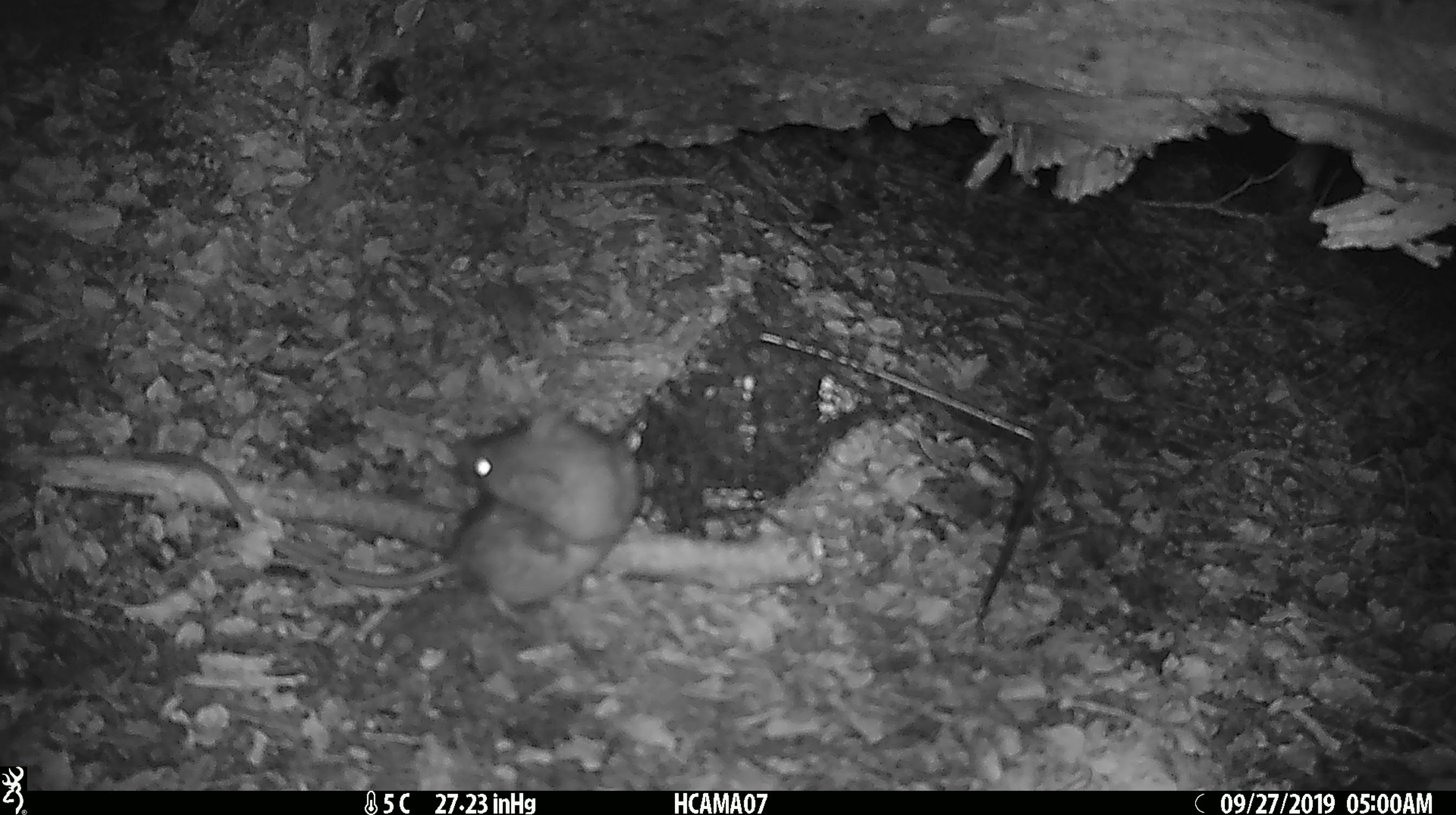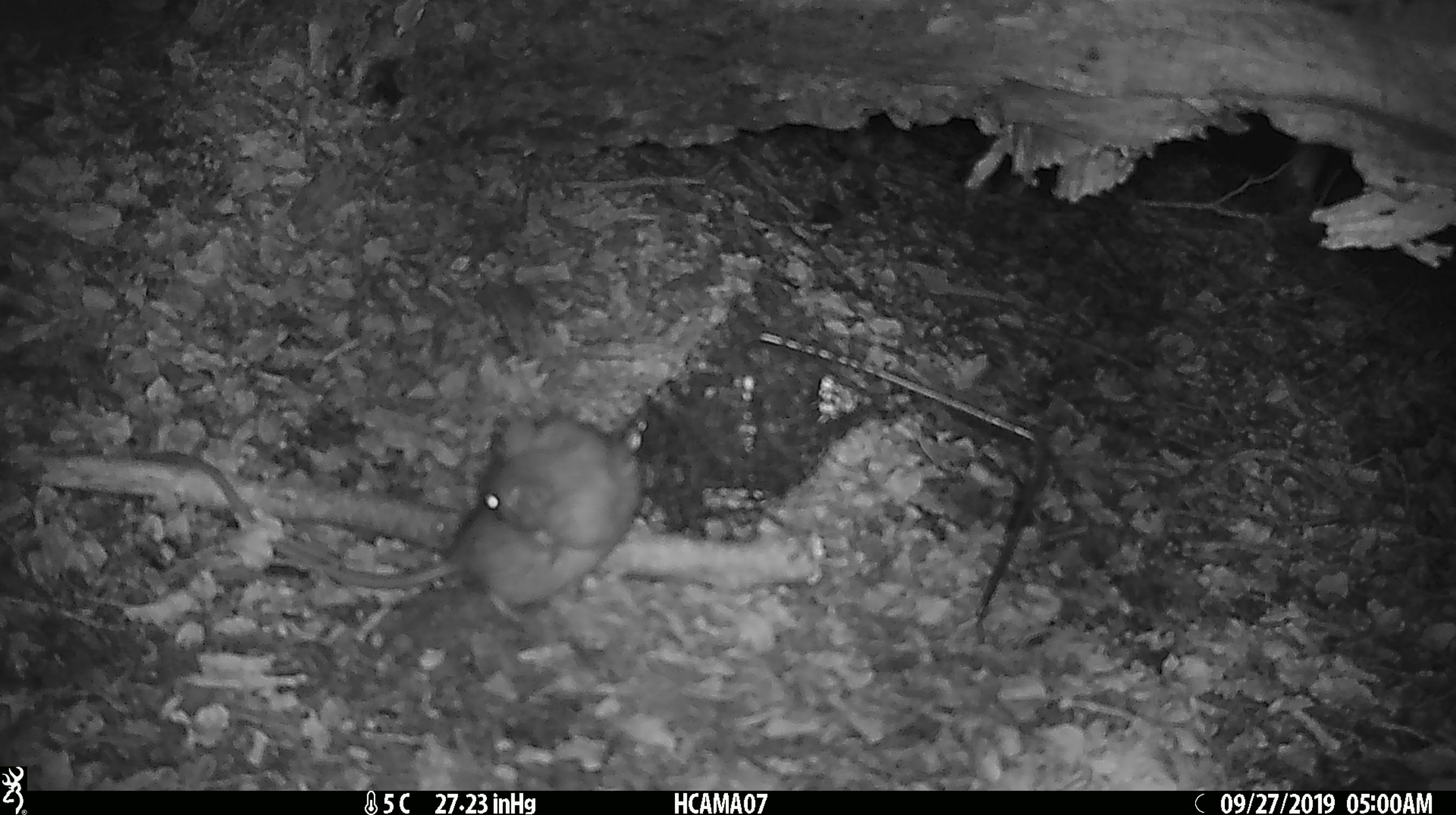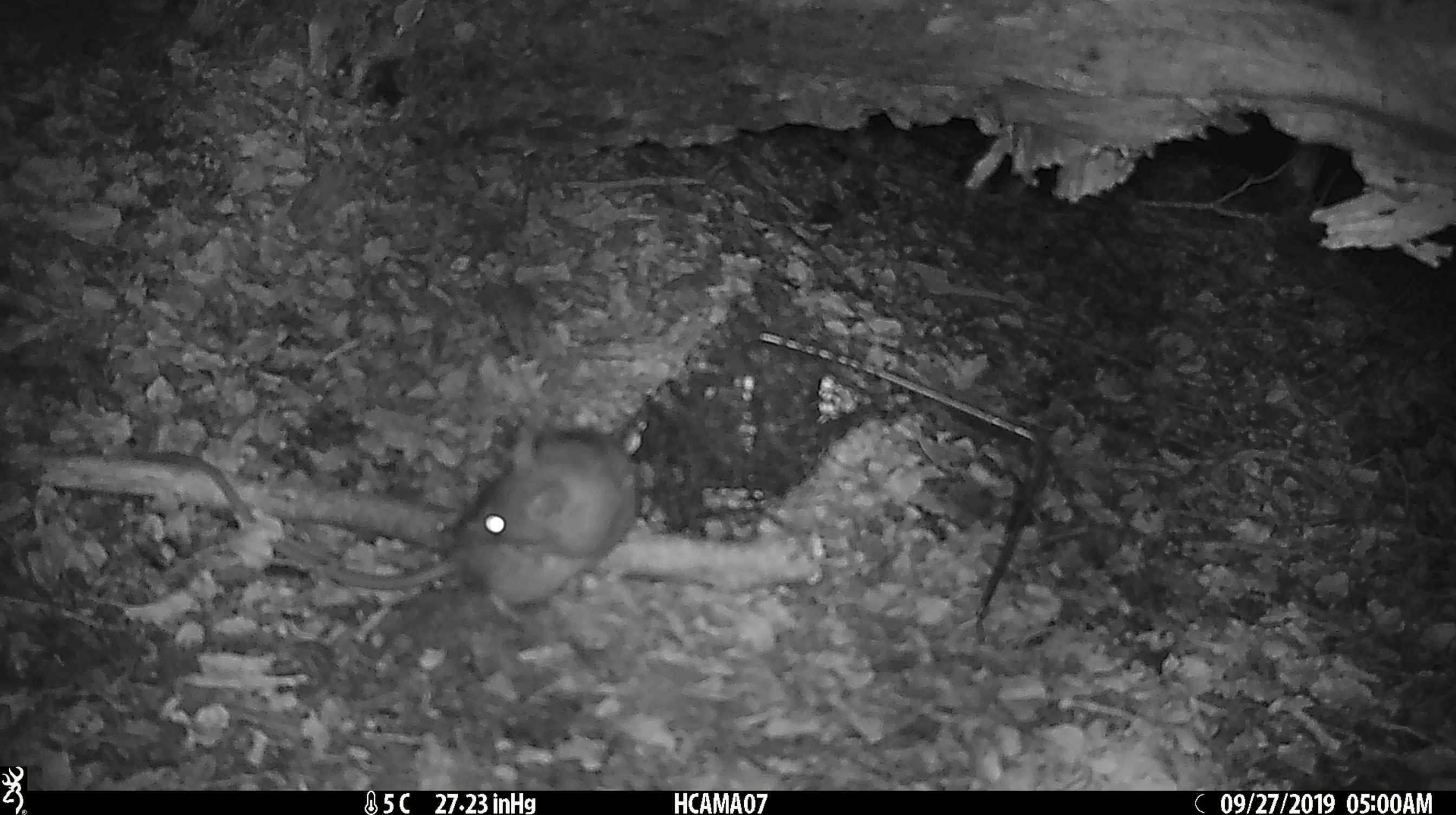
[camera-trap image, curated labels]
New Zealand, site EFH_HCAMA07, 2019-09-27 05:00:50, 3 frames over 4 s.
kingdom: Animalia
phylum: Chordata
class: Mammalia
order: Rodentia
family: Muridae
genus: Rattus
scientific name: Rattus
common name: rat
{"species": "rat (Rattus)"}